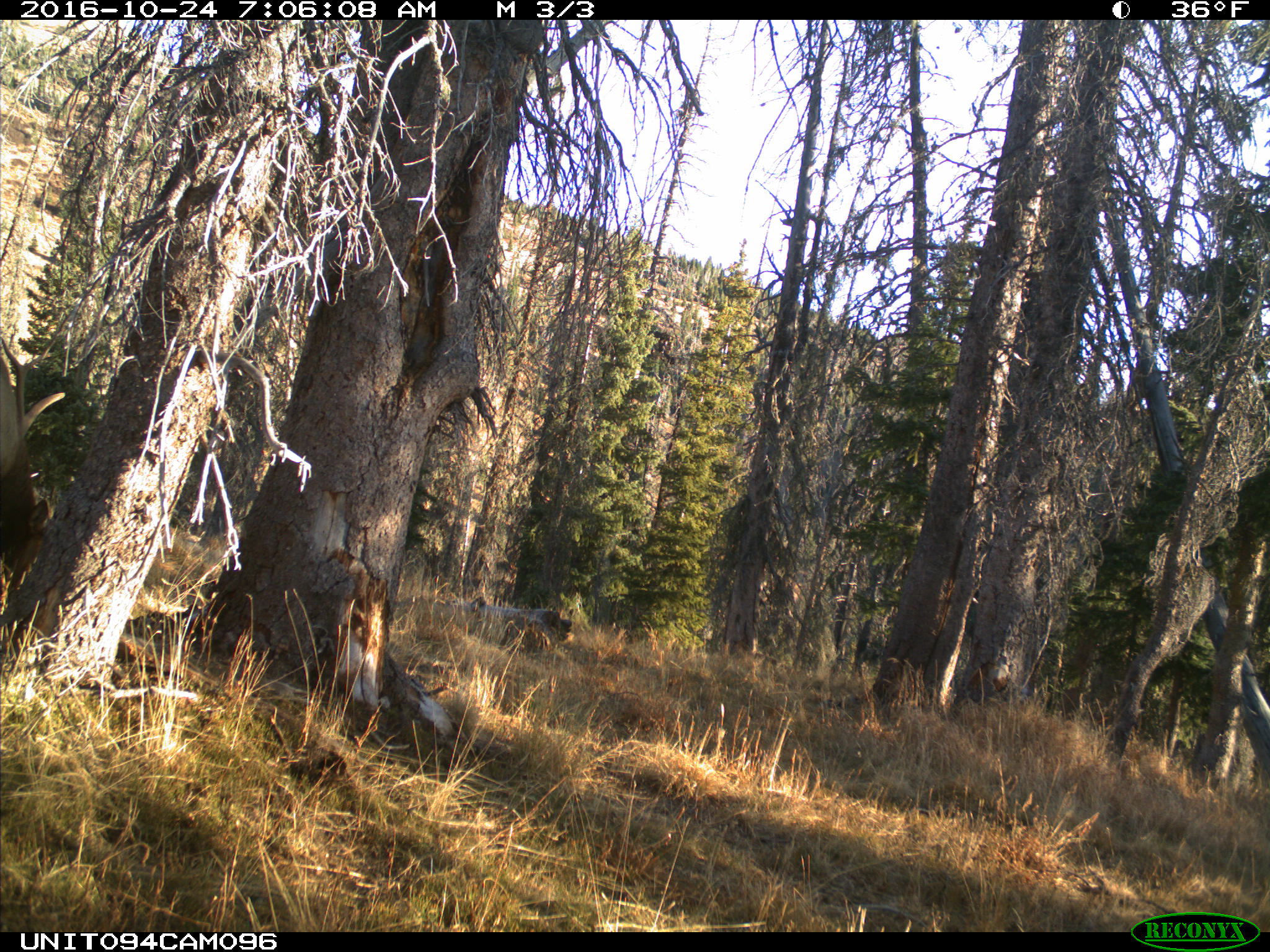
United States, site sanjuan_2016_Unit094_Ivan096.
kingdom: Animalia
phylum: Chordata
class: Mammalia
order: Artiodactyla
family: Cervidae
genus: Cervus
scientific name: Cervus elaphus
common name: red deer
Cervus elaphus (red deer).